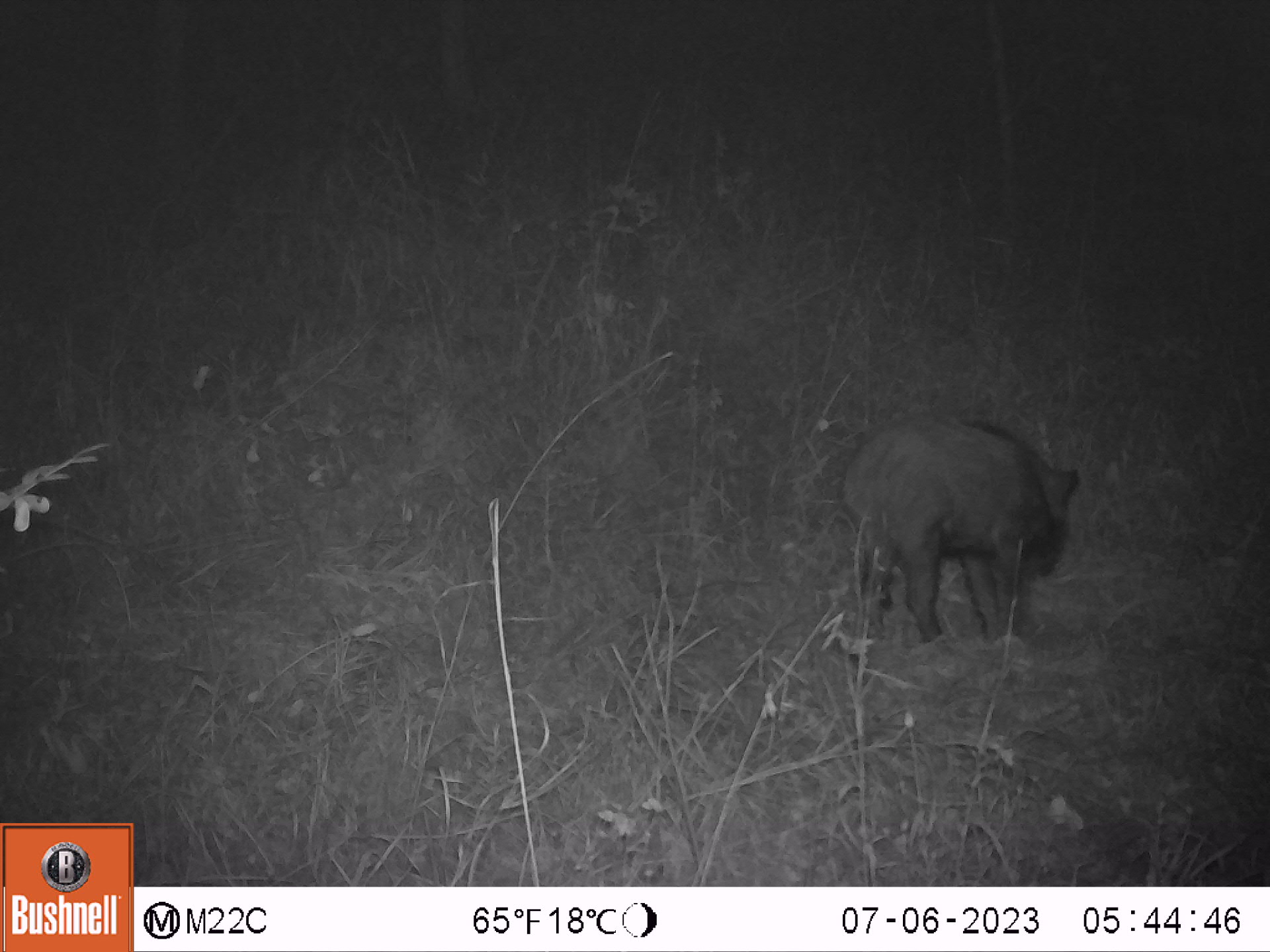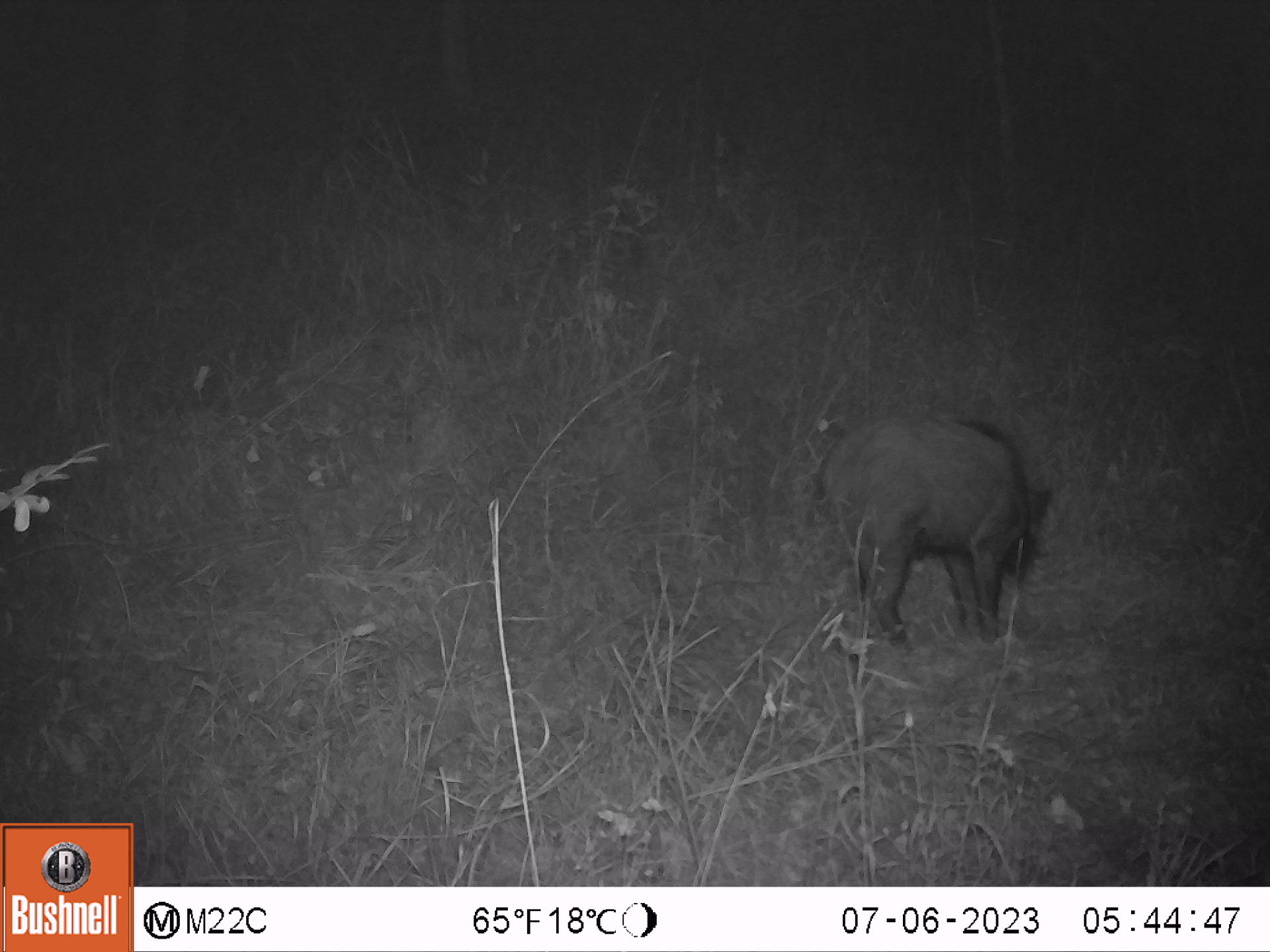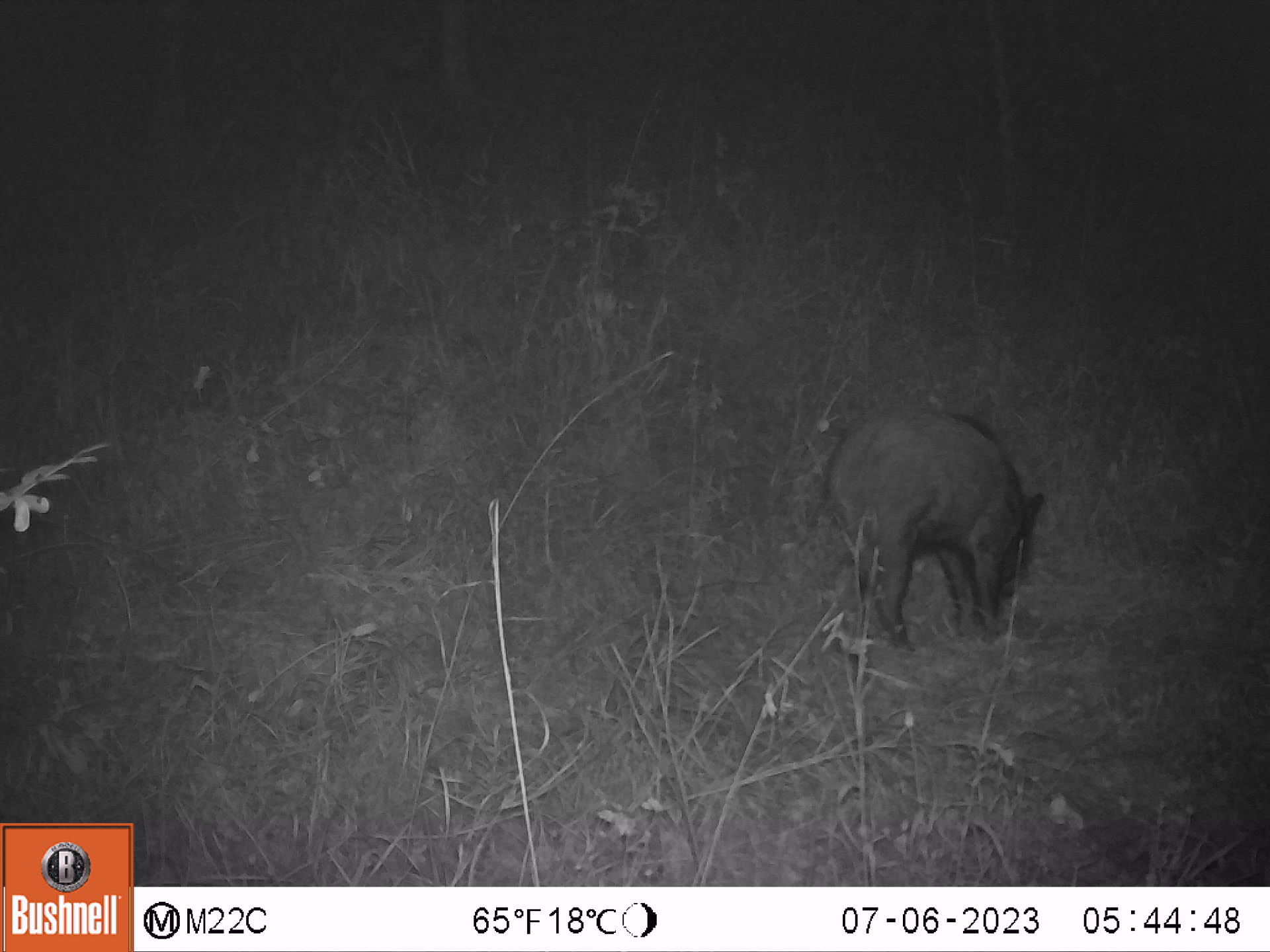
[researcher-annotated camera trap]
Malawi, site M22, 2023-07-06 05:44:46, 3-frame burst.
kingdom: Animalia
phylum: Chordata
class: Mammalia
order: Artiodactyla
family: Suidae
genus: Potamochoerus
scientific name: Potamochoerus larvatus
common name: bushpig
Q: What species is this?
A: Bushpig (Potamochoerus larvatus).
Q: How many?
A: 1.